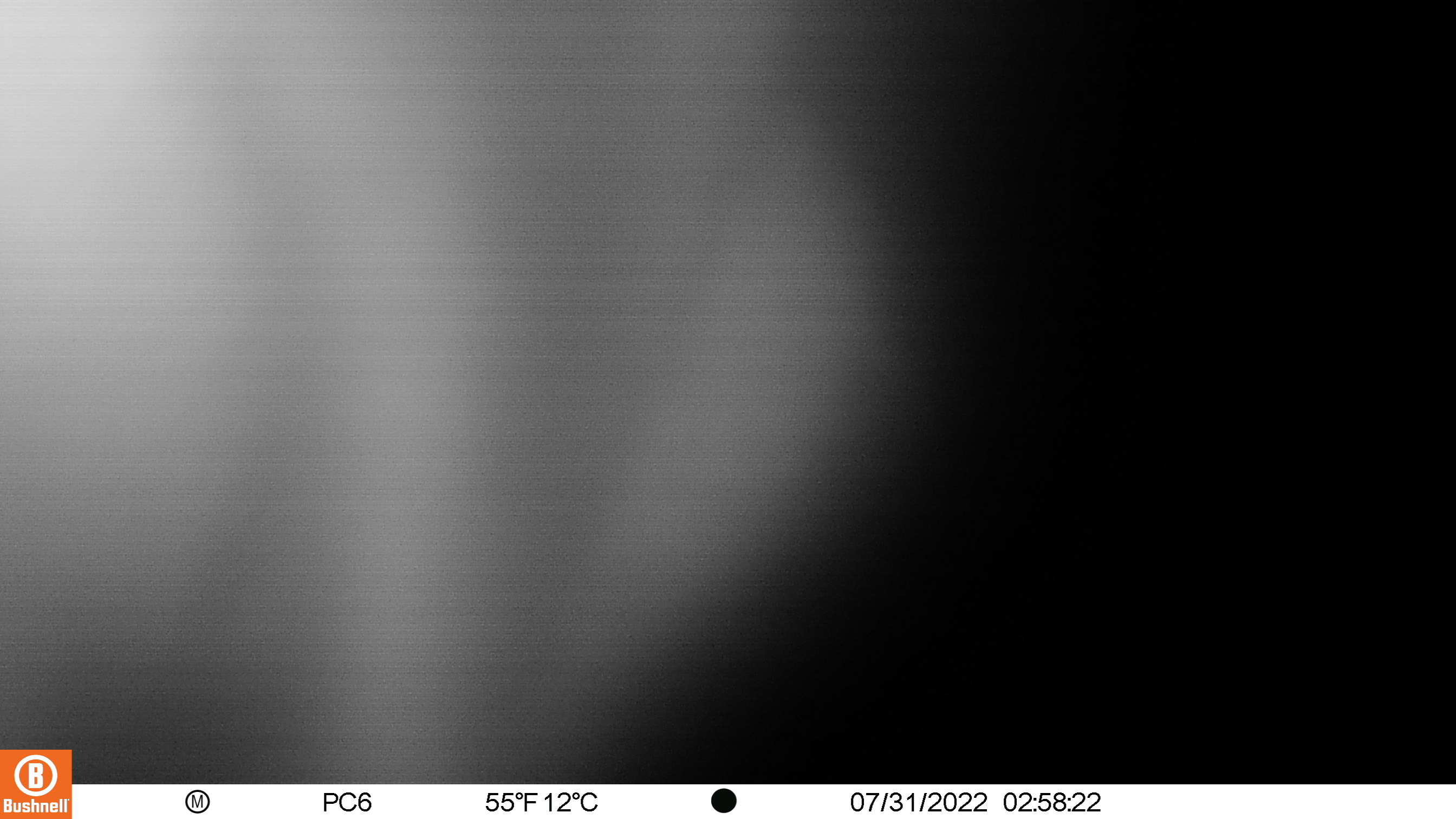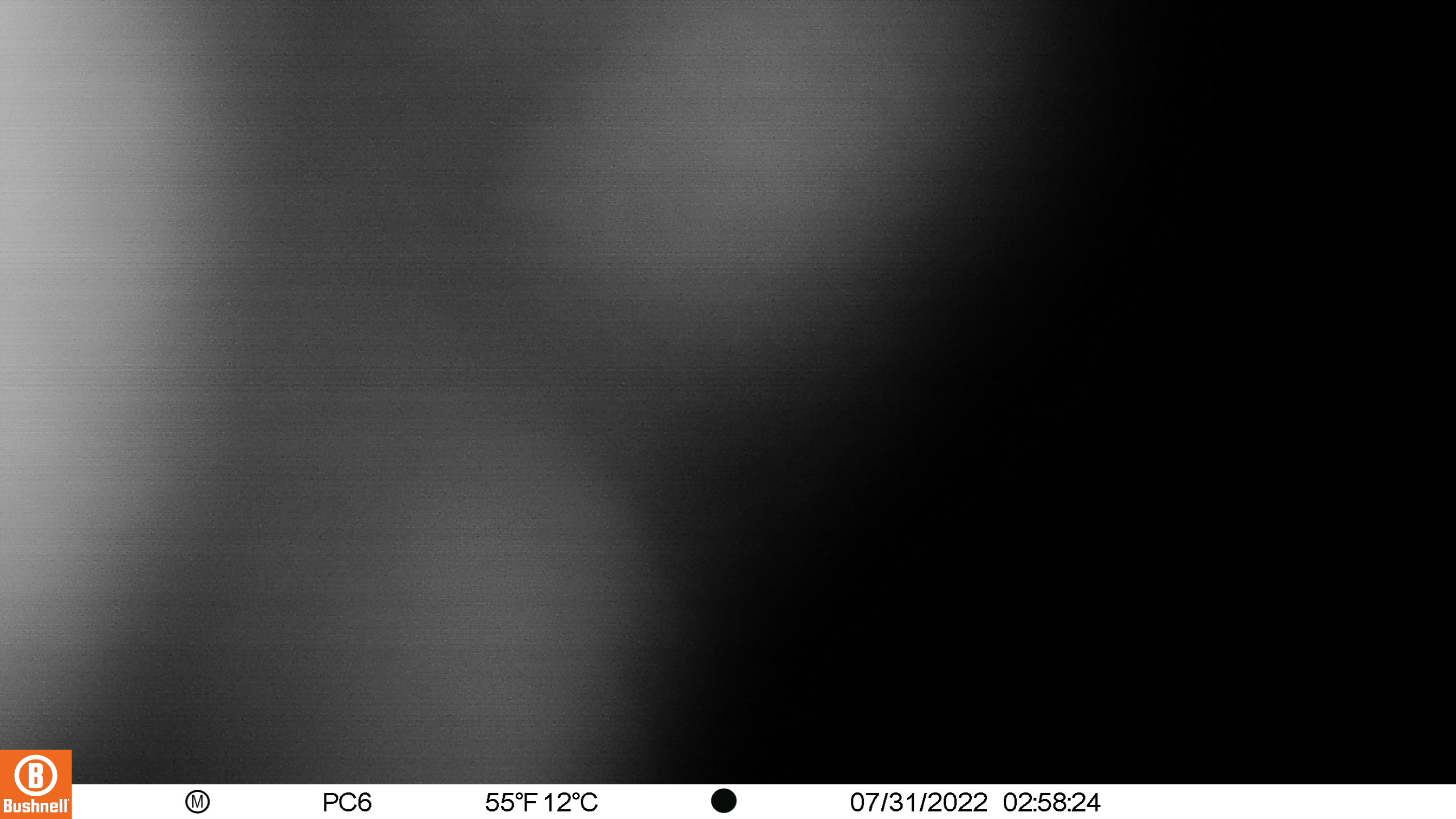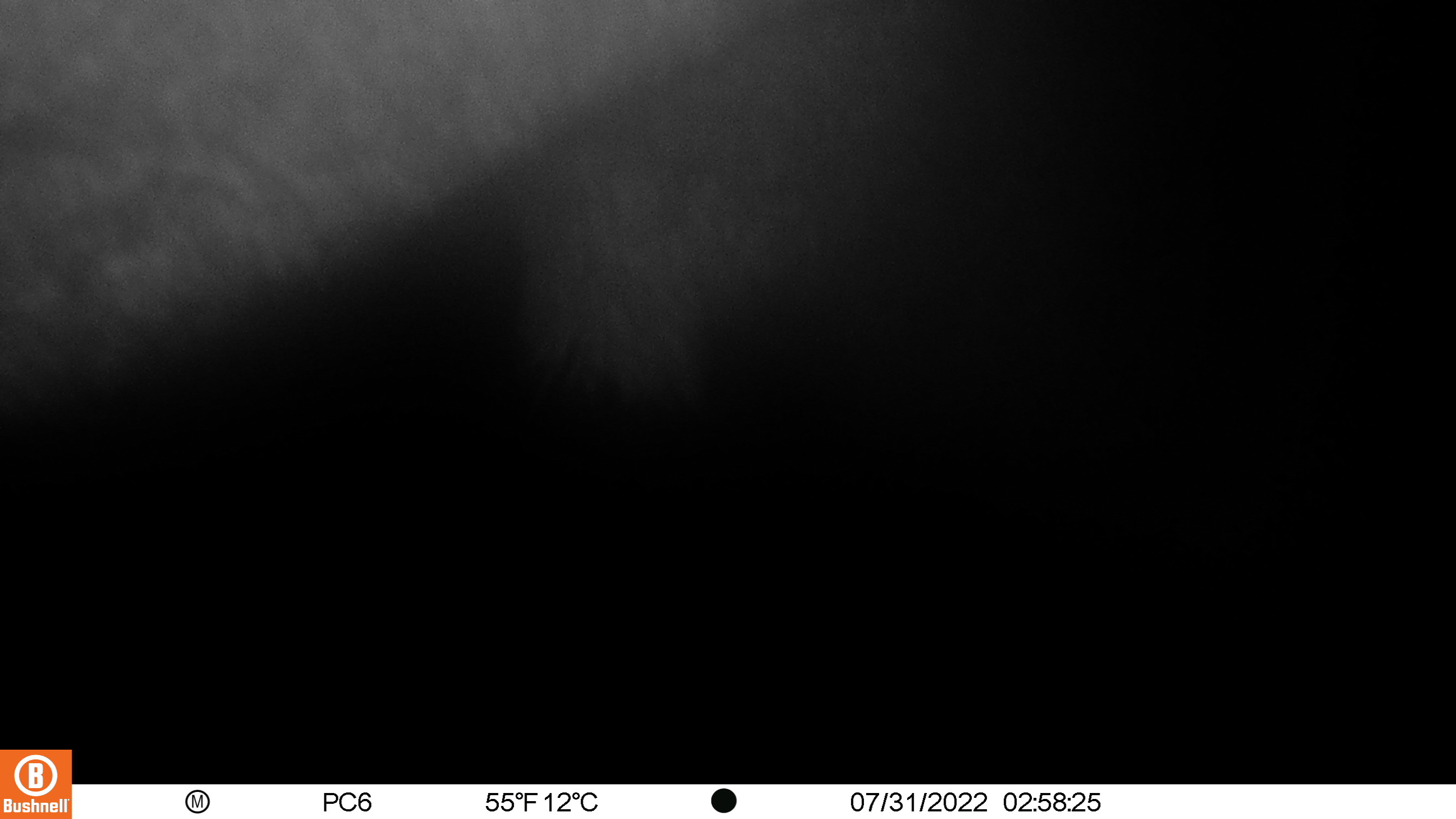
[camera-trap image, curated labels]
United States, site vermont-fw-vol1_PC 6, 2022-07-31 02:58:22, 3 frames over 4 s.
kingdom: Animalia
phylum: Chordata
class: Mammalia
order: Artiodactyla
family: Cervidae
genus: Alces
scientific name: Alces alces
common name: moose